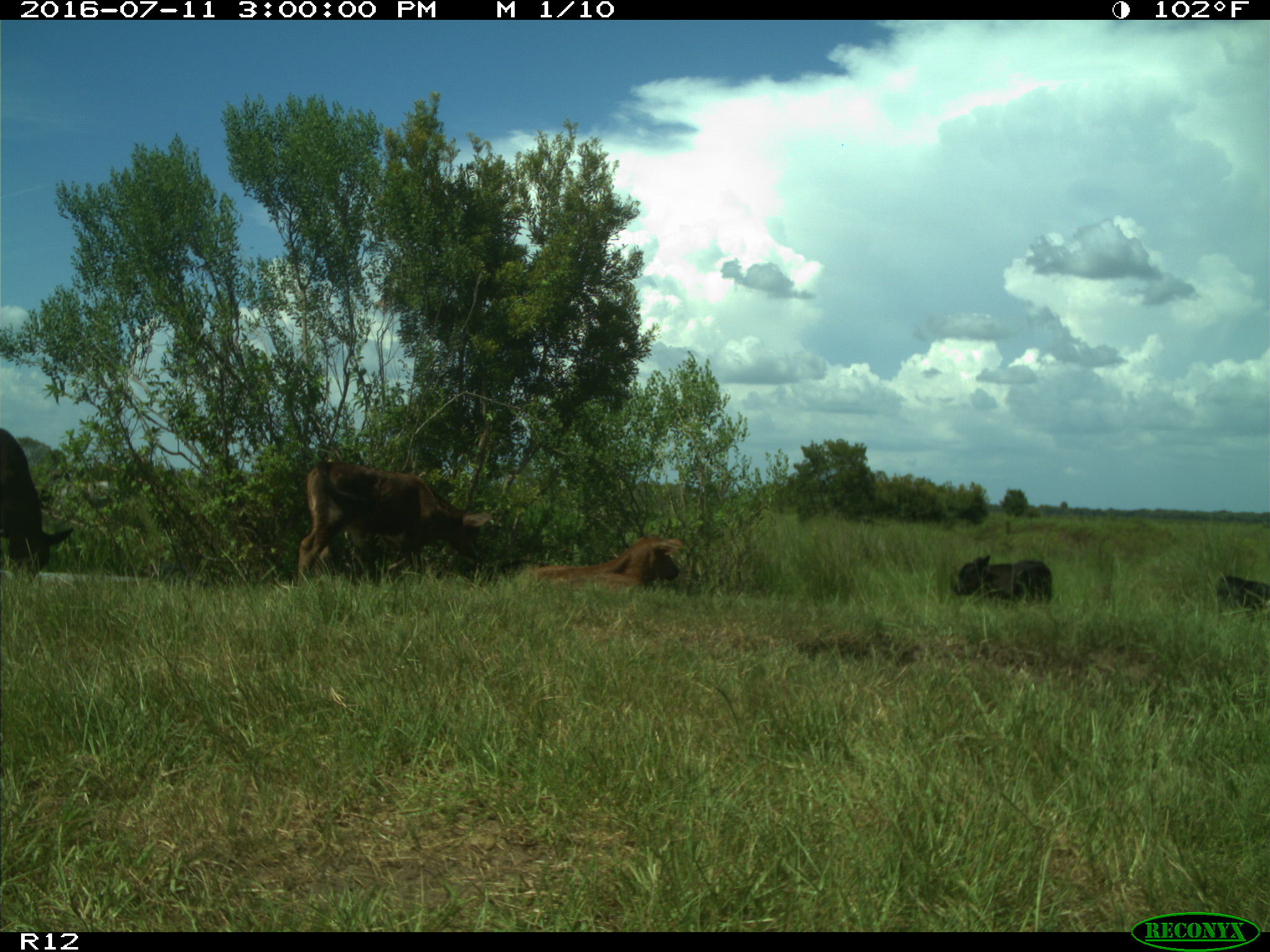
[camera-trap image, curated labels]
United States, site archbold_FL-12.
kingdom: Animalia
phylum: Chordata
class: Mammalia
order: Artiodactyla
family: Bovidae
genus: Bos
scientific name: Bos taurus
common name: domestic cow